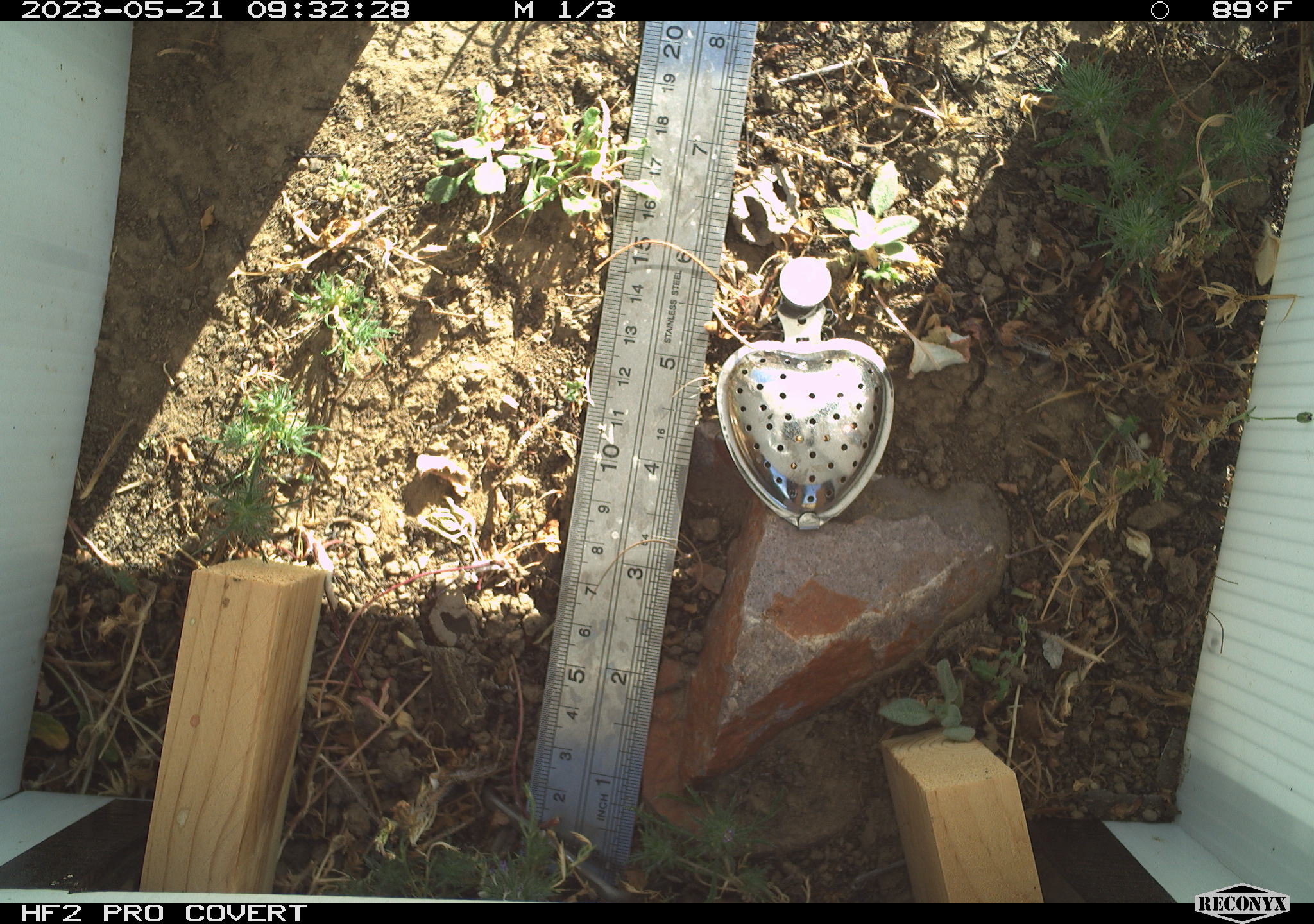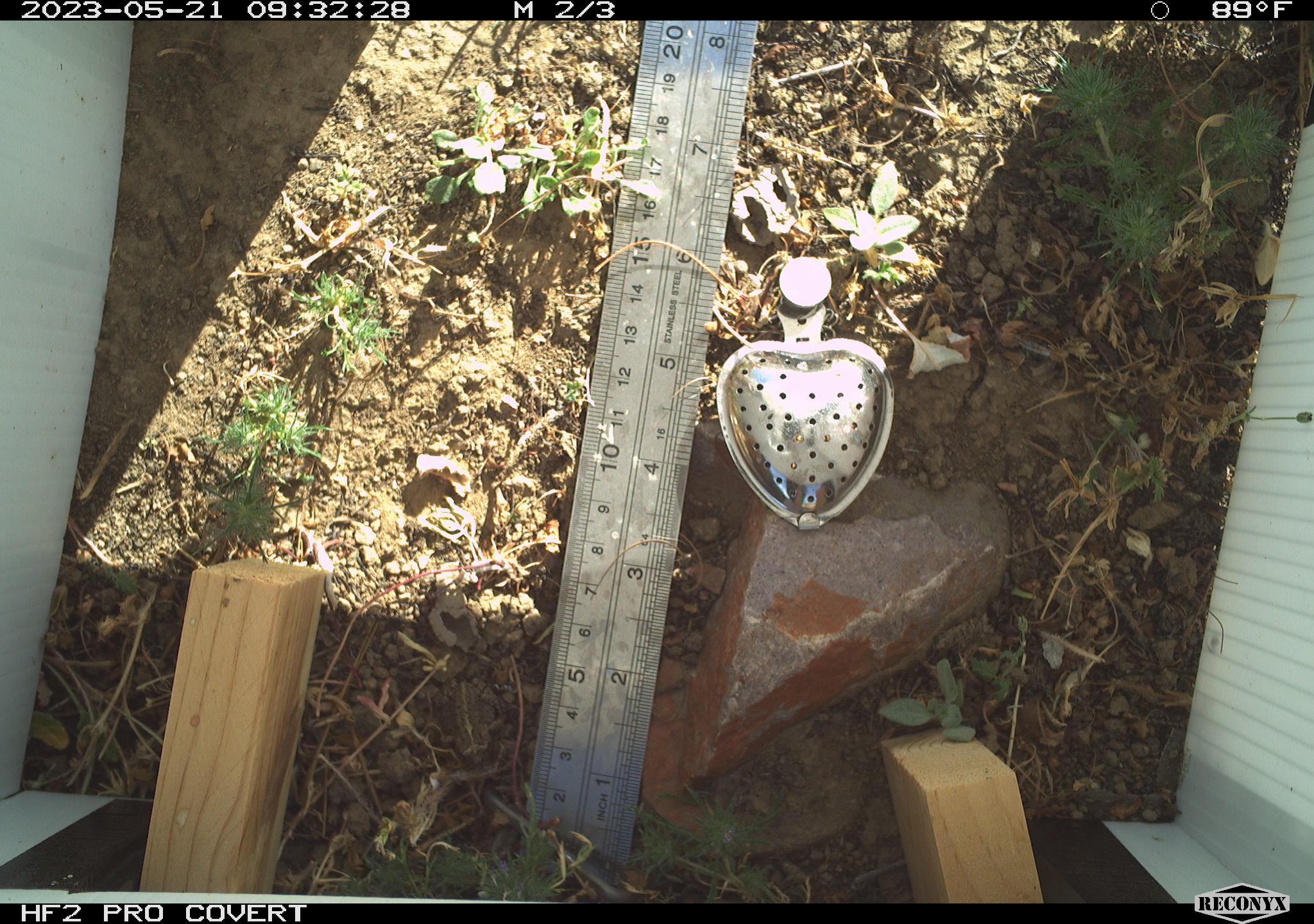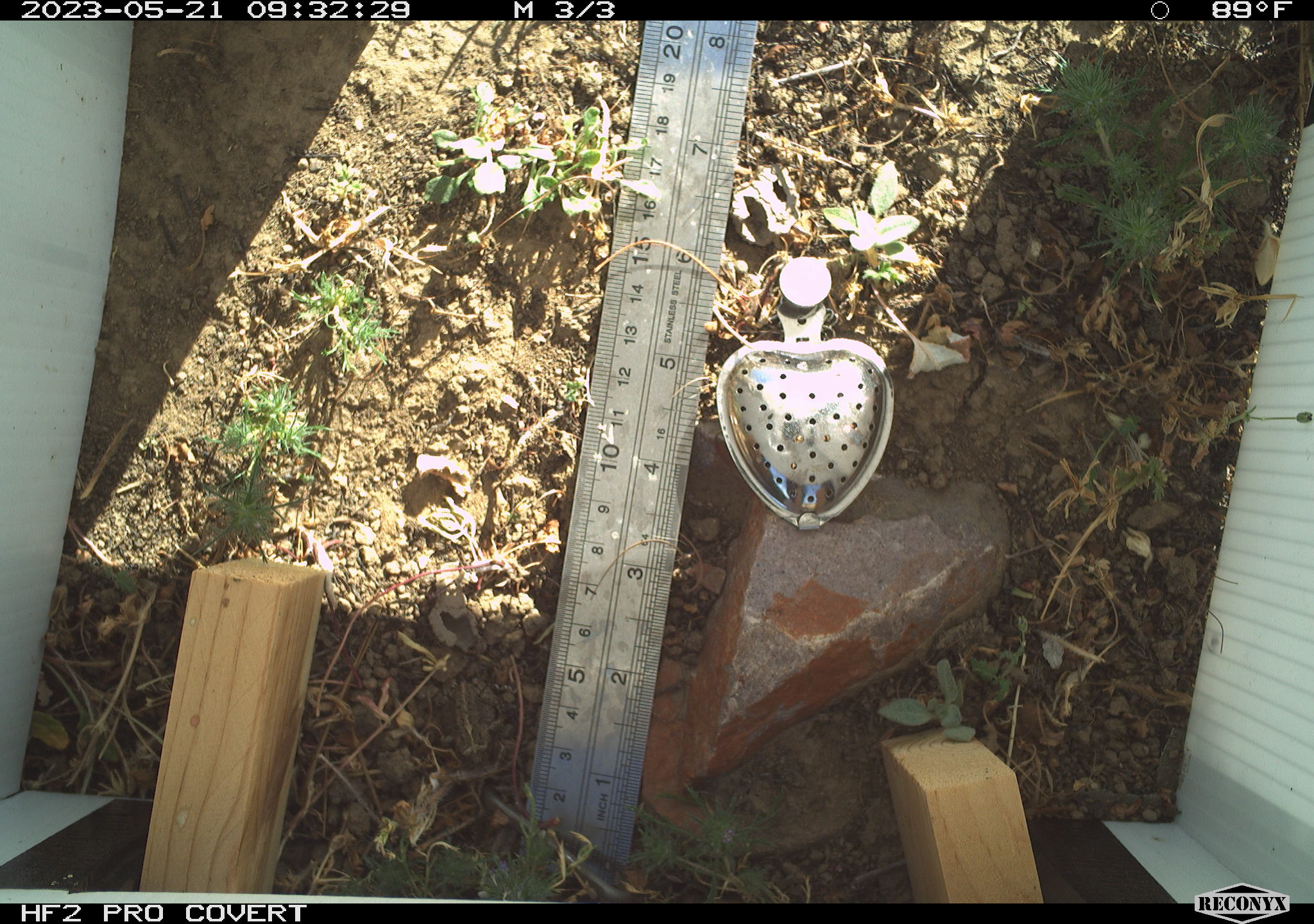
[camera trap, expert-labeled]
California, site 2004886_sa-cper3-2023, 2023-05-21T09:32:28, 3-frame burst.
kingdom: Animalia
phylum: Chordata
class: Amphibia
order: Anura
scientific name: Anura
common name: frogs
Frogs (Anura).